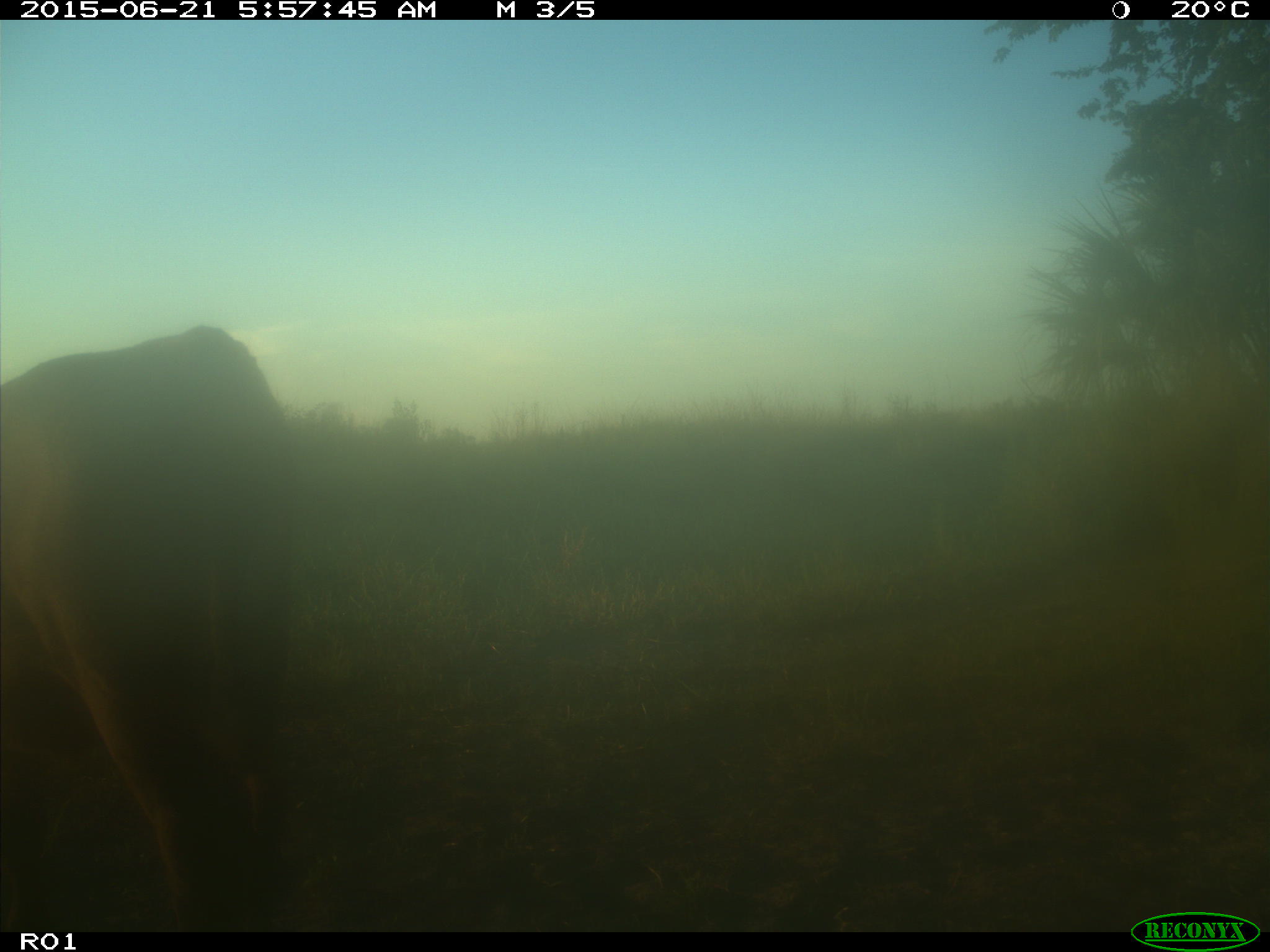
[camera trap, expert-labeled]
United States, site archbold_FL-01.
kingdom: Animalia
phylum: Chordata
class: Mammalia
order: Artiodactyla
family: Bovidae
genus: Bos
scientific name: Bos taurus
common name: domestic cow